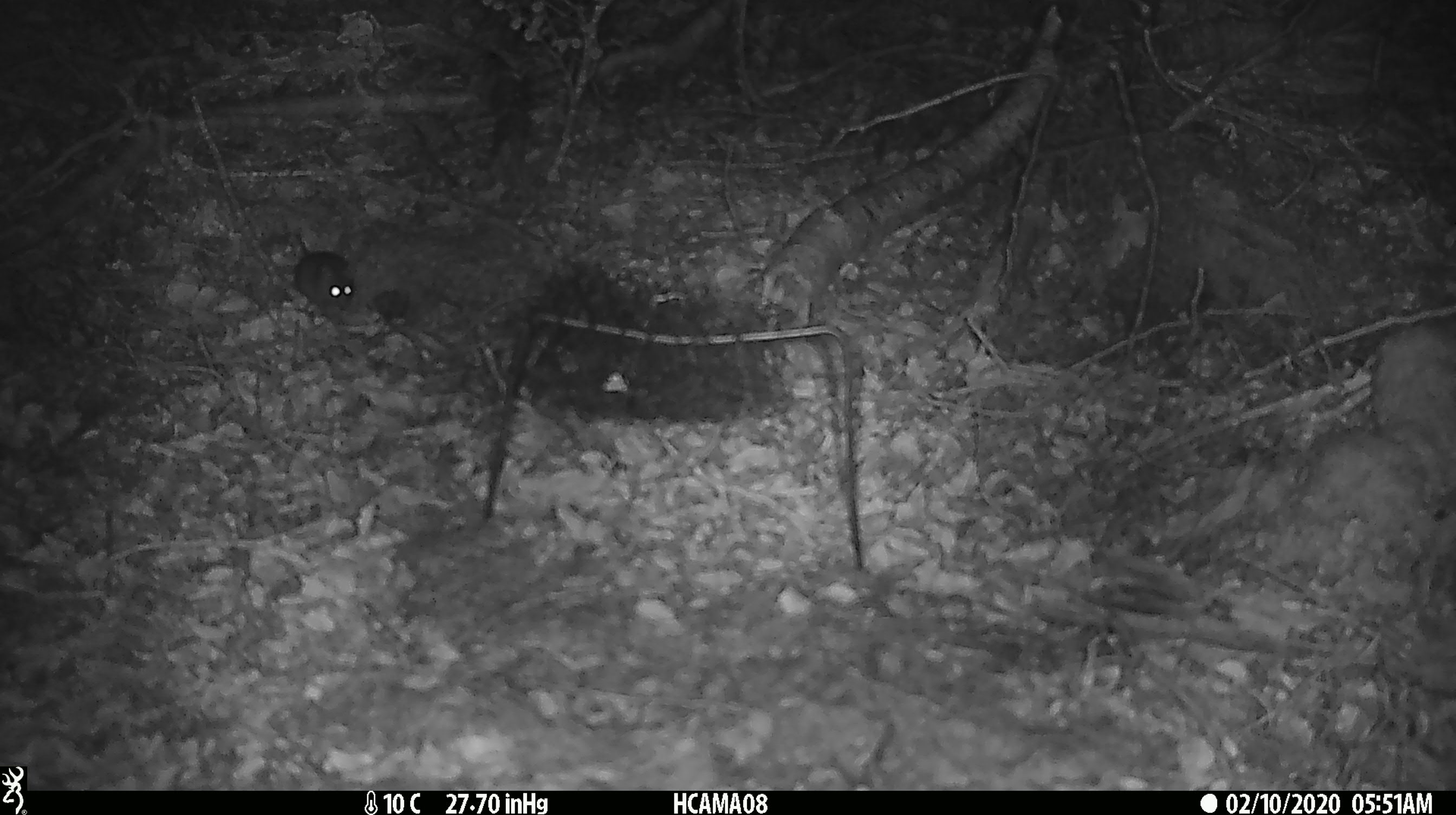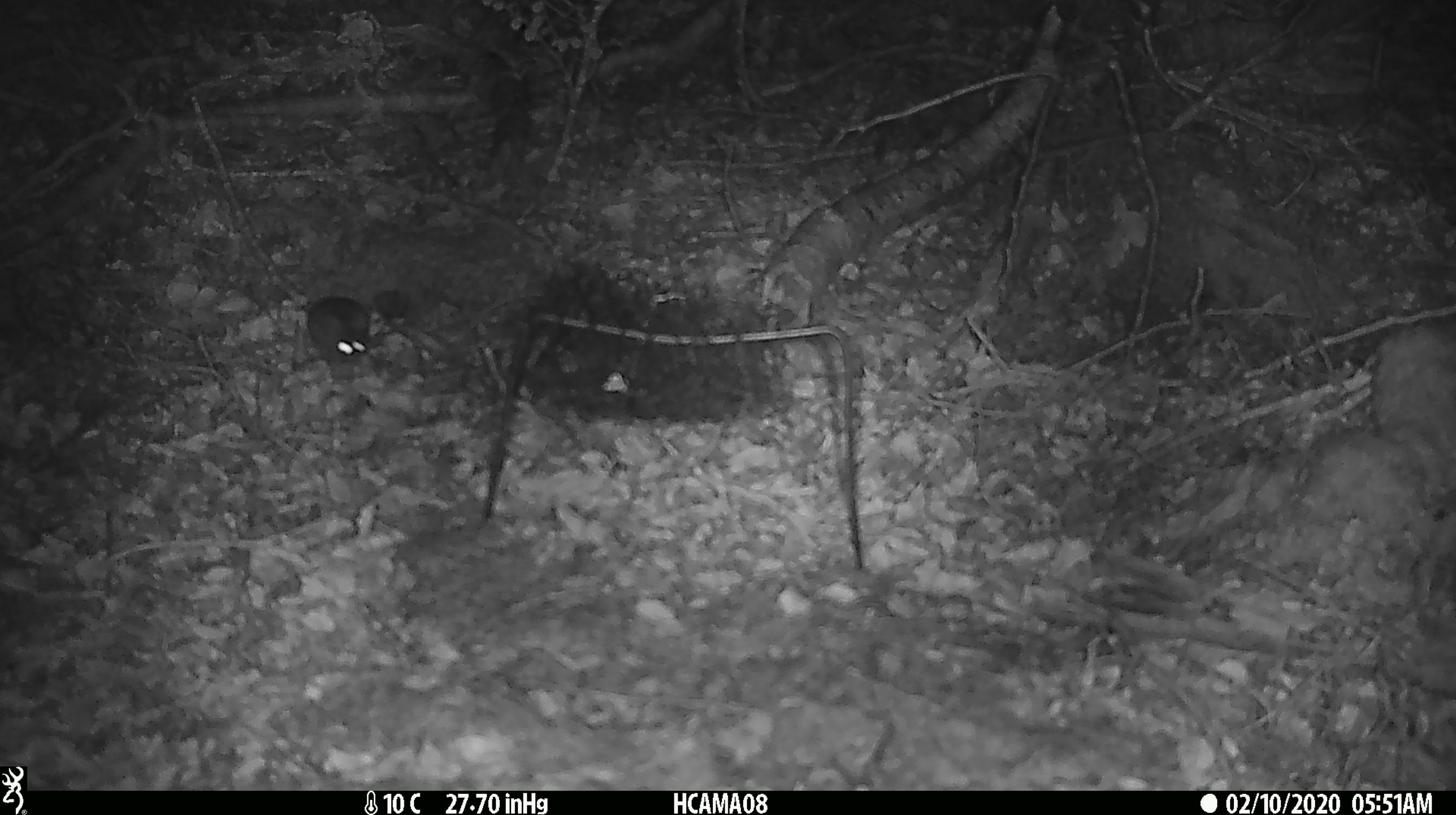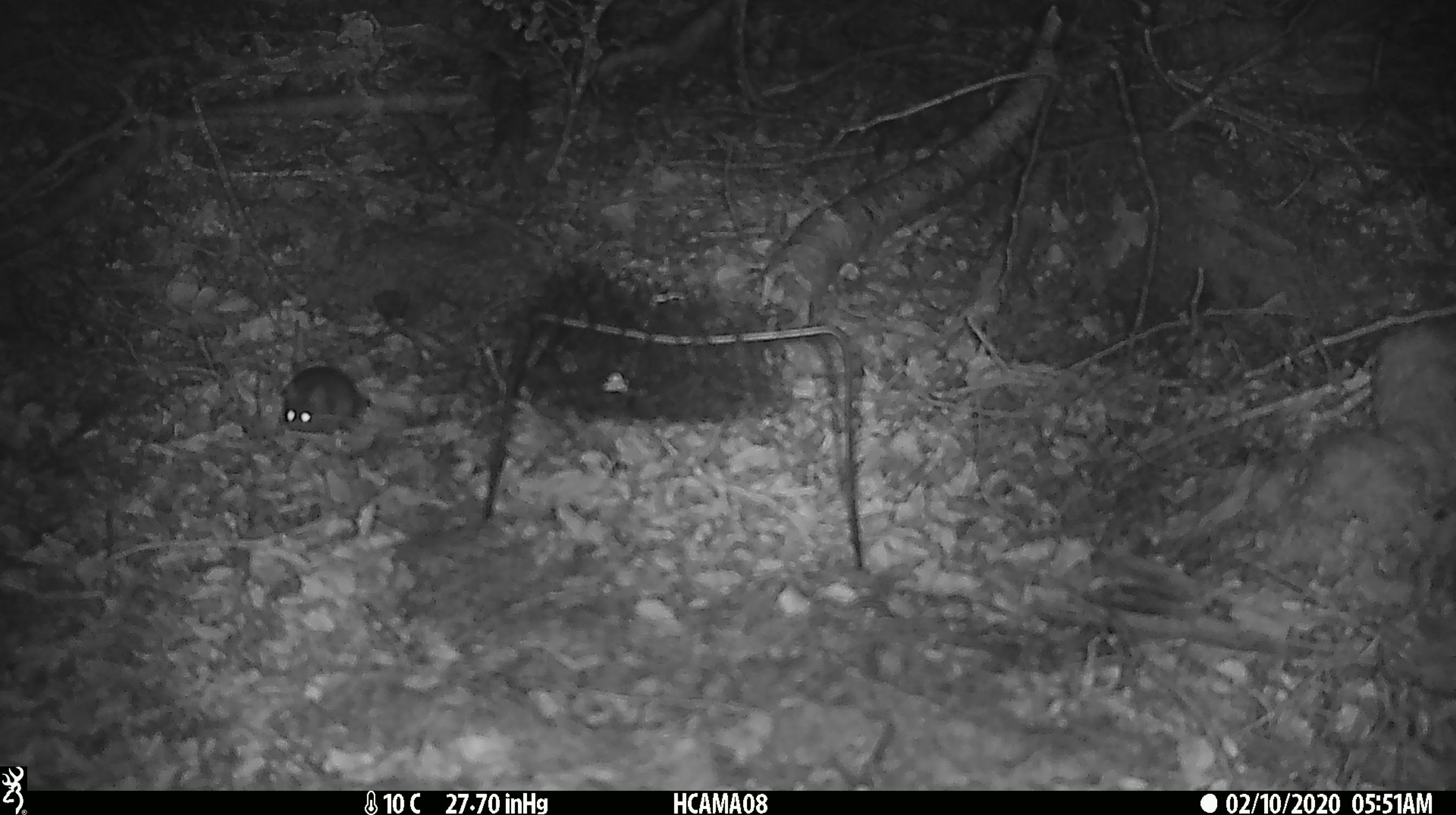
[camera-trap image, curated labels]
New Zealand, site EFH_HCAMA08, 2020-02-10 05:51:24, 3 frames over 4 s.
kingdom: Animalia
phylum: Chordata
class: Mammalia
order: Rodentia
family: Muridae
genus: Mus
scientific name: Mus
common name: mouse